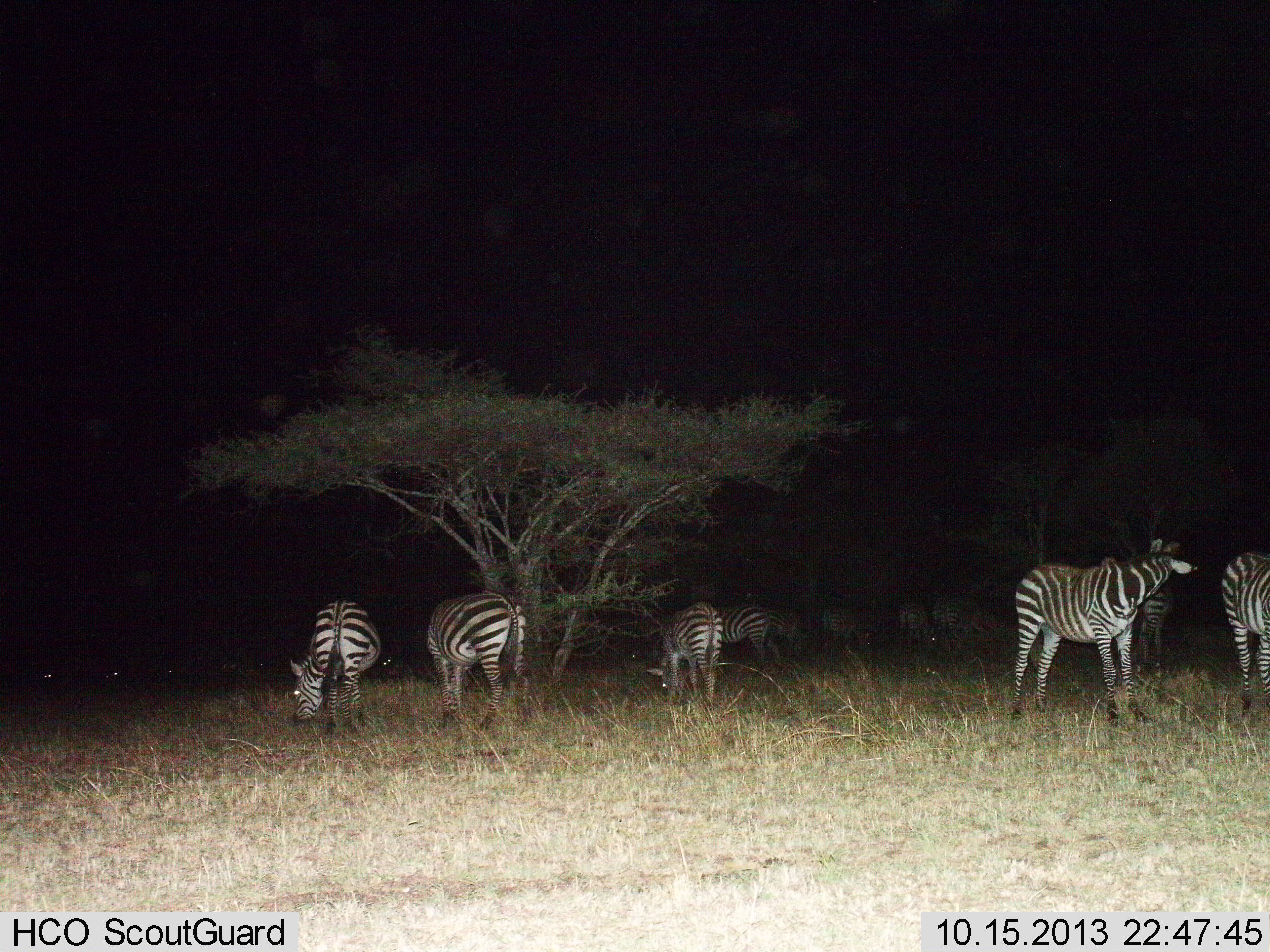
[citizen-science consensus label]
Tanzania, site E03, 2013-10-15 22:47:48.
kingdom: Animalia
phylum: Chordata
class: Mammalia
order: Perissodactyla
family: Equidae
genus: Equus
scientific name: Equus quagga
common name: plains zebra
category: zebra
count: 11-50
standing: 77%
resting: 4%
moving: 9%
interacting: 9%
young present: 2%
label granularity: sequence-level